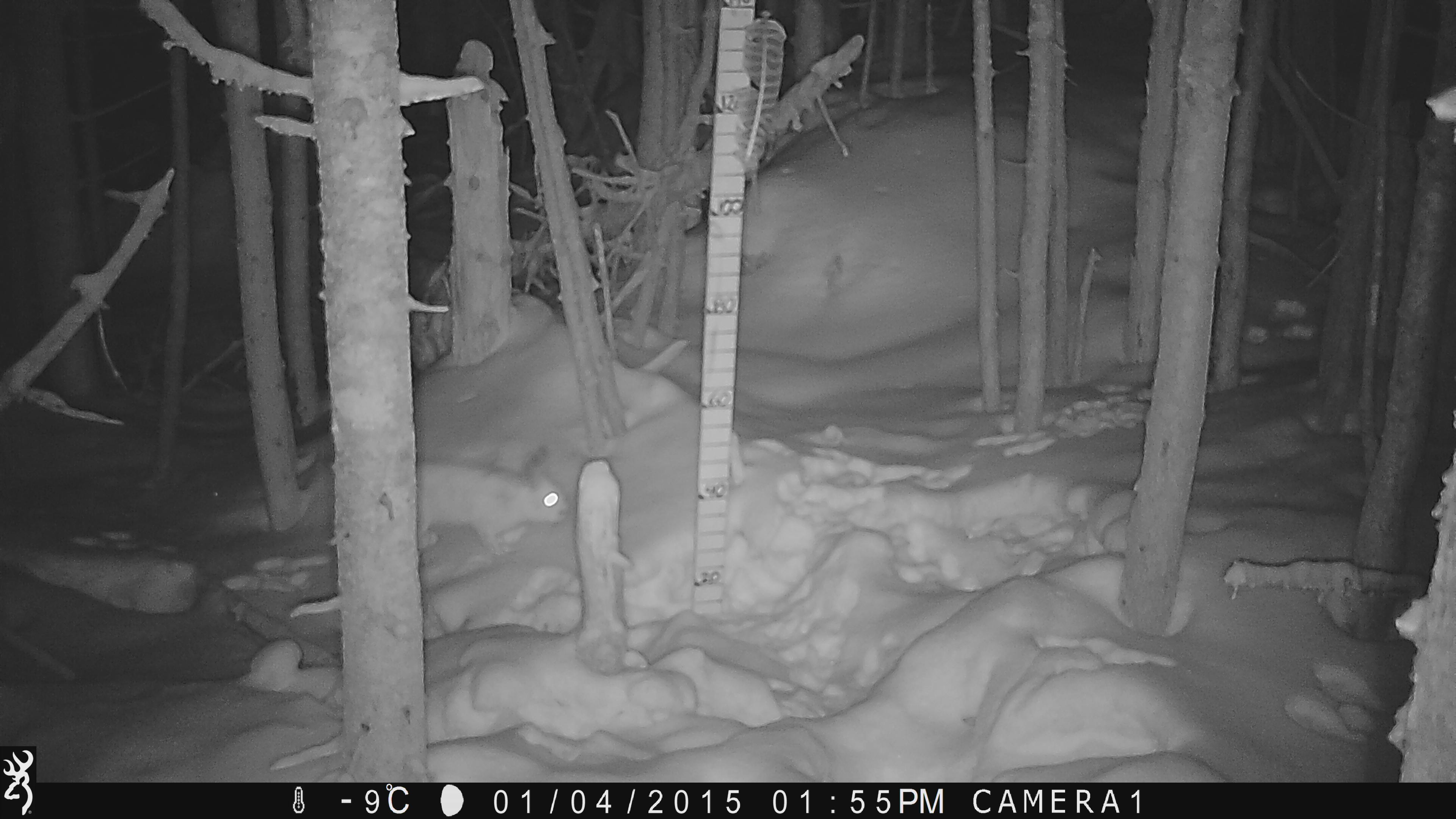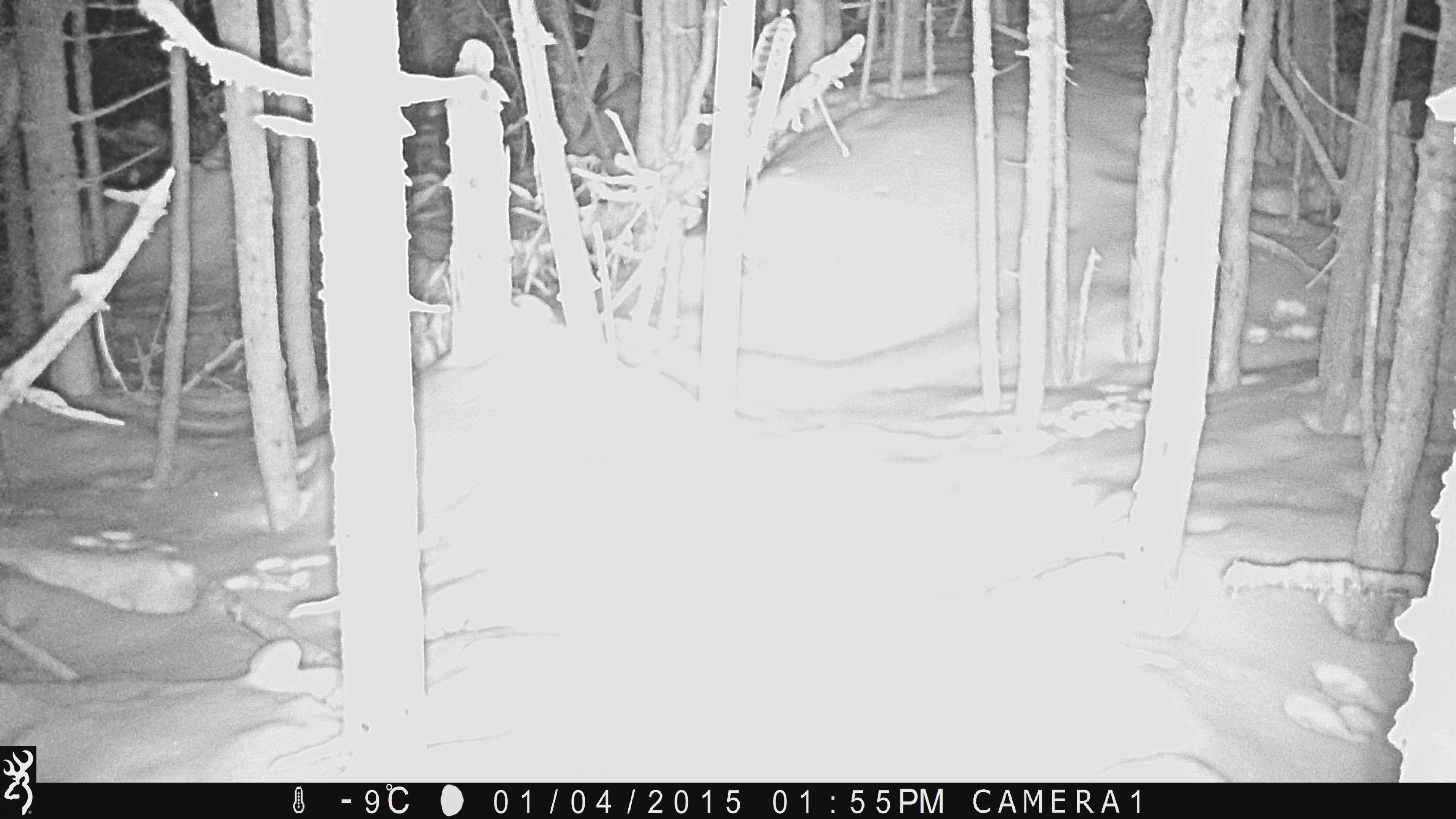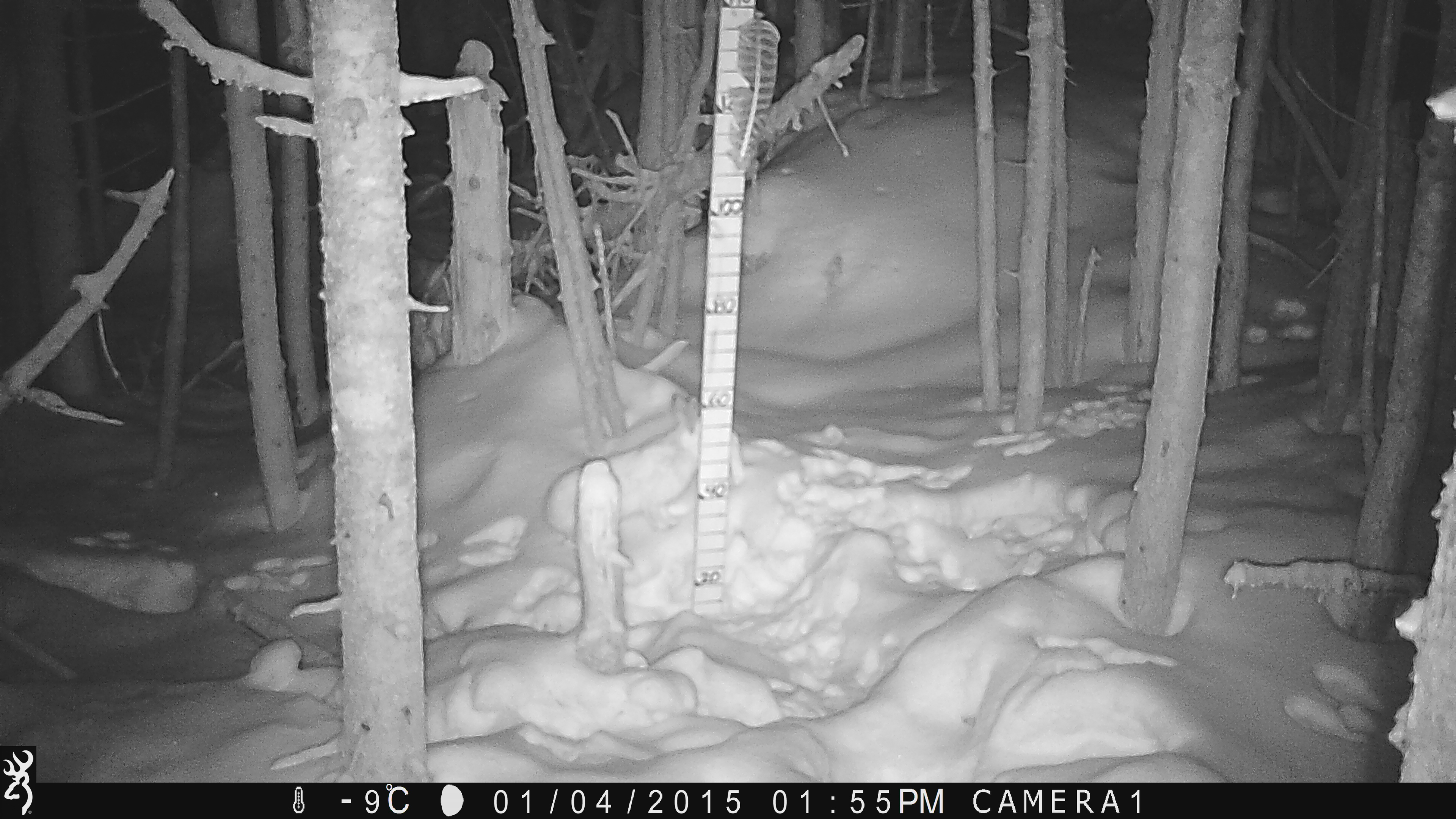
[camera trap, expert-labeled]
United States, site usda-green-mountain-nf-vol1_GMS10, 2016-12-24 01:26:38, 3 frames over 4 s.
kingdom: Animalia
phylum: Chordata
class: Mammalia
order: Lagomorpha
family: Leporidae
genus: Lepus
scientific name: Lepus americanus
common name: snowshoe hare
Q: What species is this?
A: Snowshoe hare (Lepus americanus).